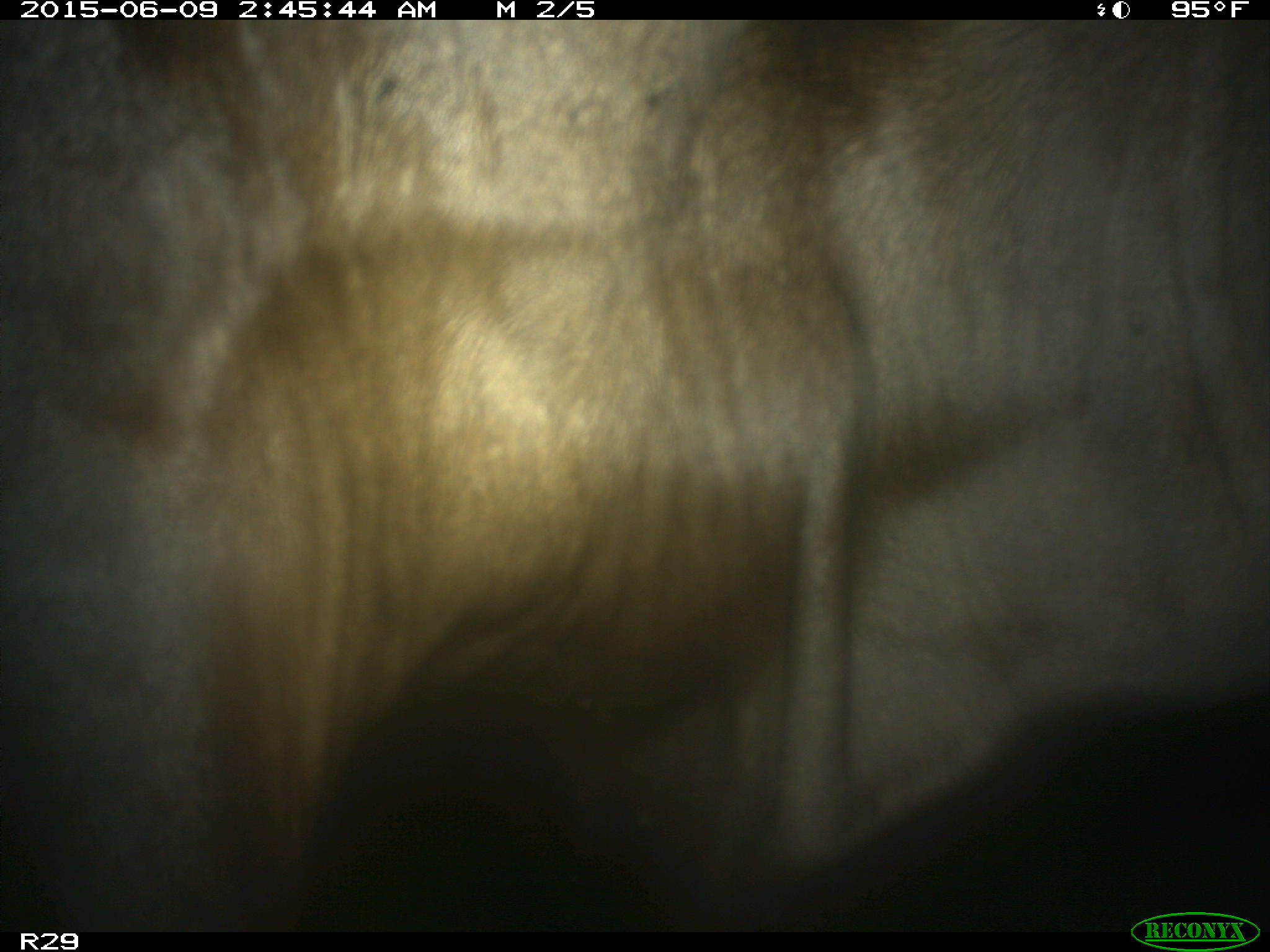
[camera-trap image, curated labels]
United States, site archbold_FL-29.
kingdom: Animalia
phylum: Chordata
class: Mammalia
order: Artiodactyla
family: Bovidae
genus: Bos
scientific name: Bos taurus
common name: domestic cow